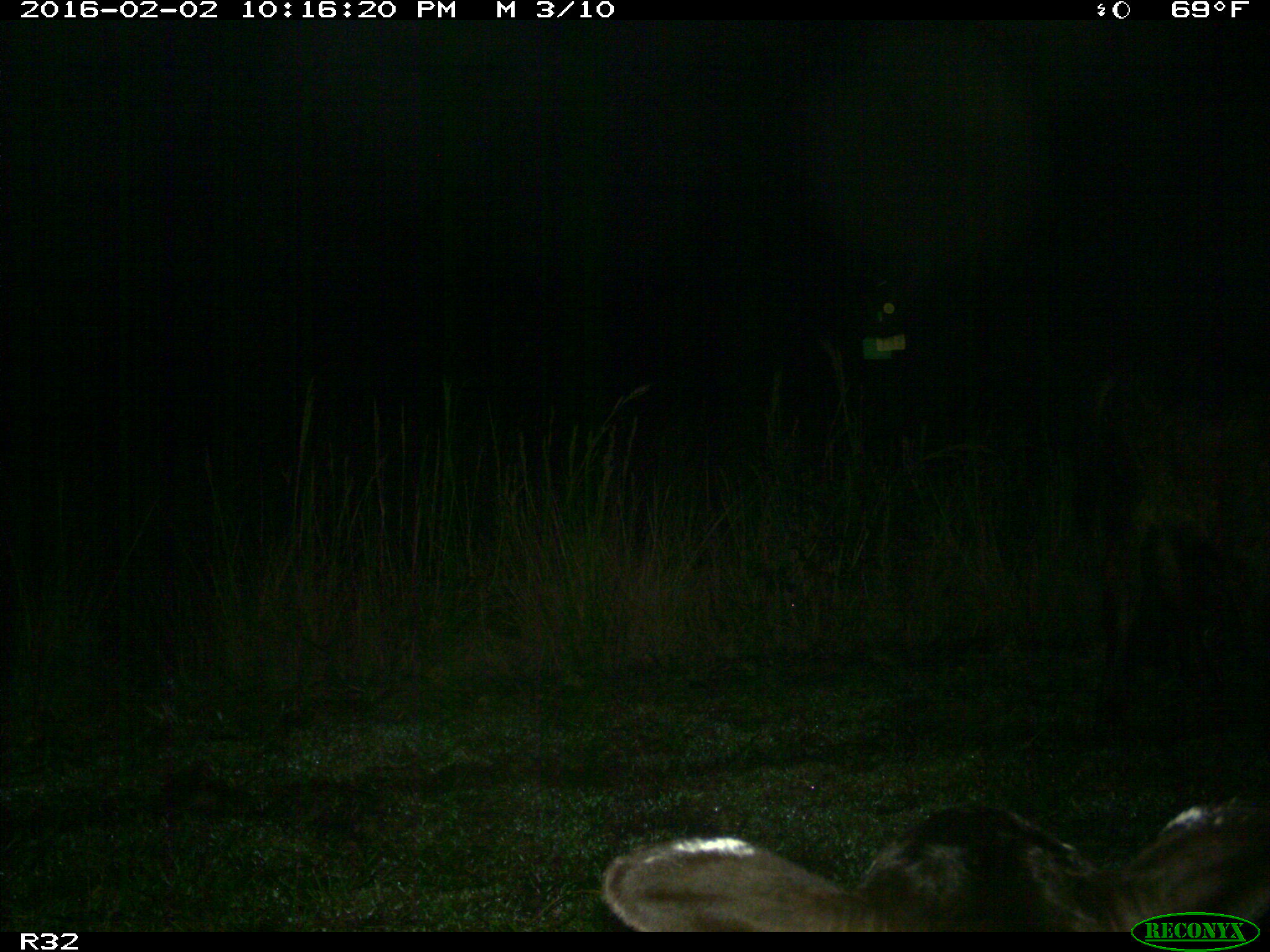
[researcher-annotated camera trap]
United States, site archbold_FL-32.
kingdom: Animalia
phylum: Chordata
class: Mammalia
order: Artiodactyla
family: Bovidae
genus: Bos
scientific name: Bos taurus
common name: domestic cow